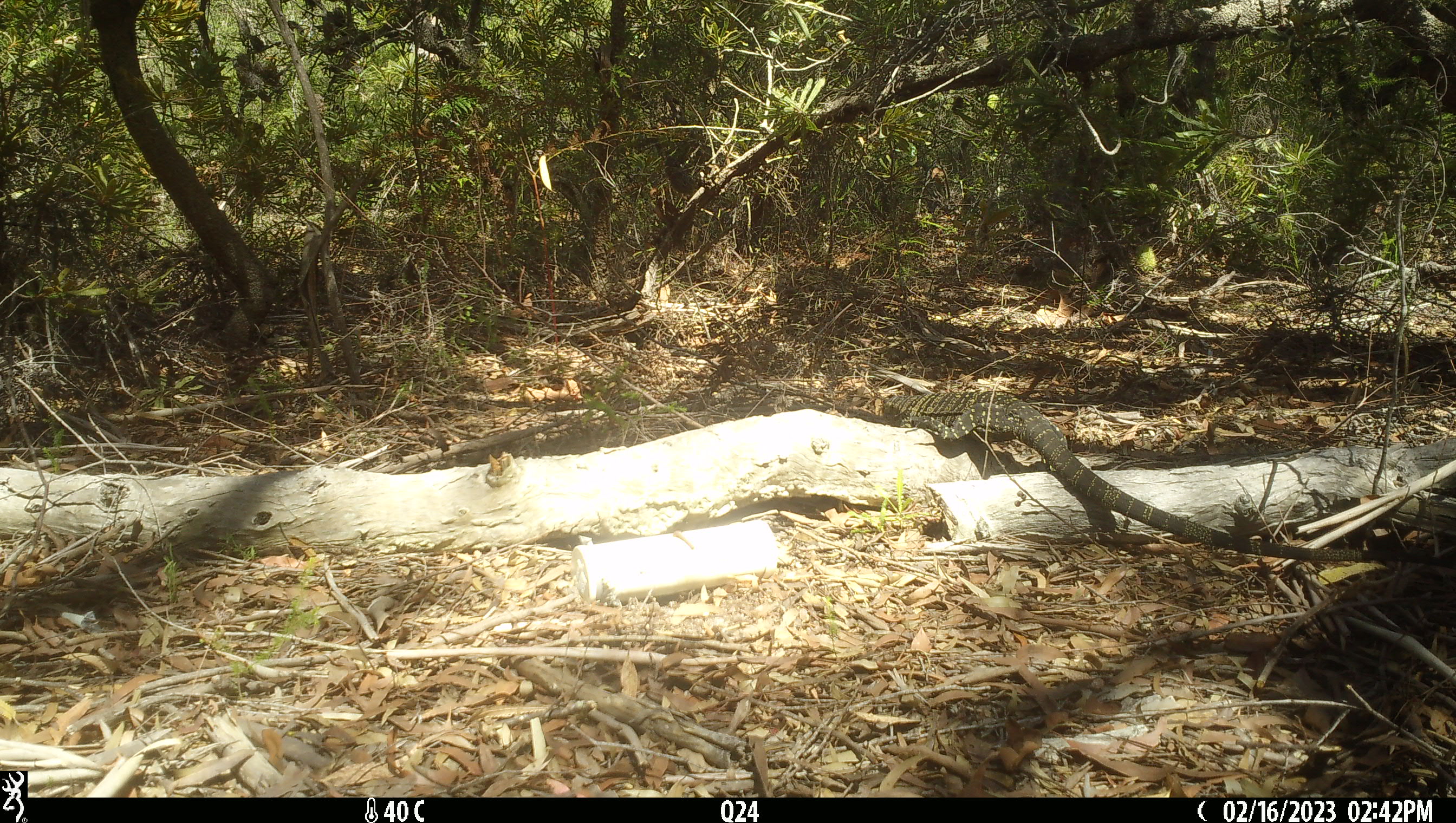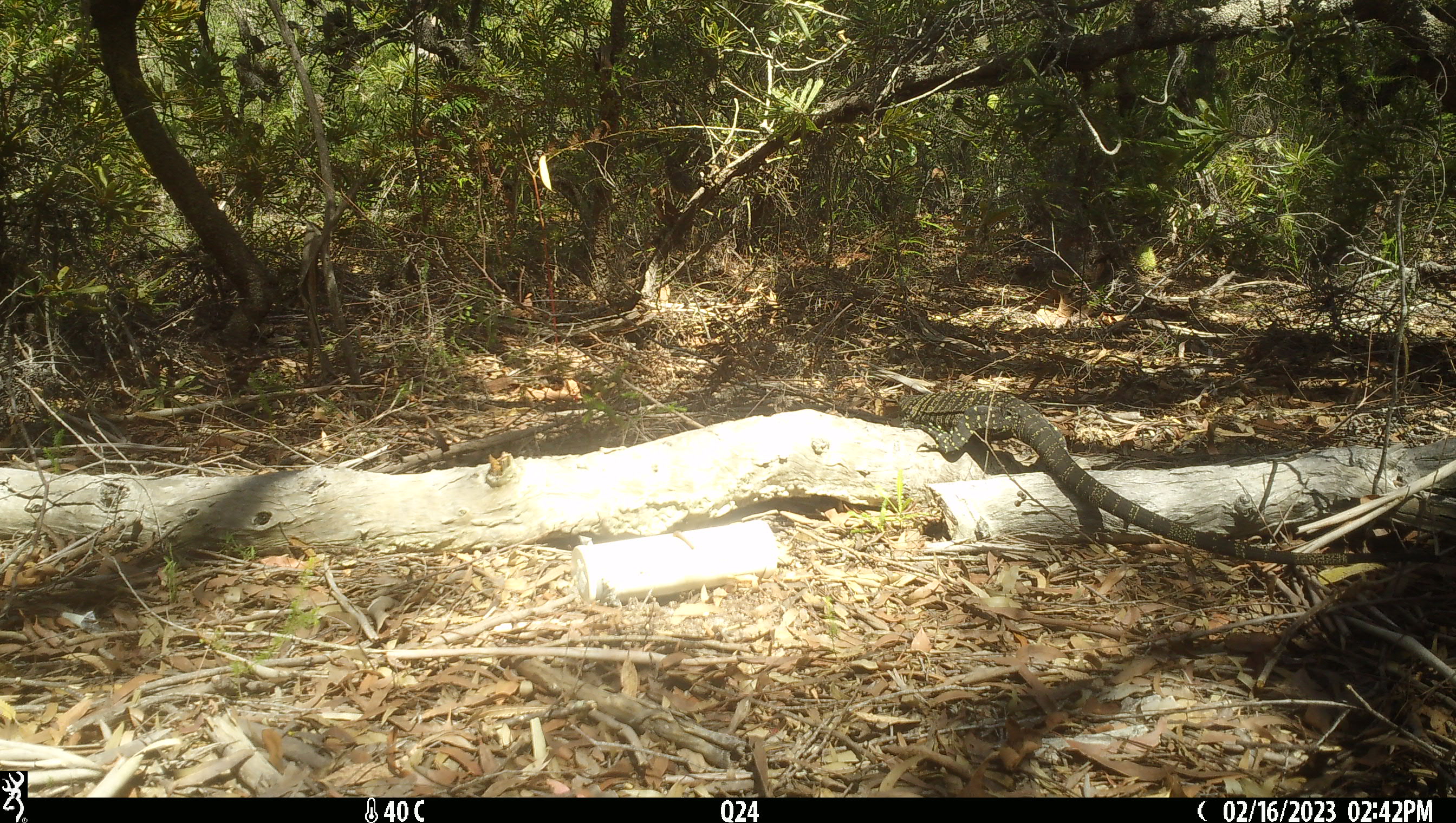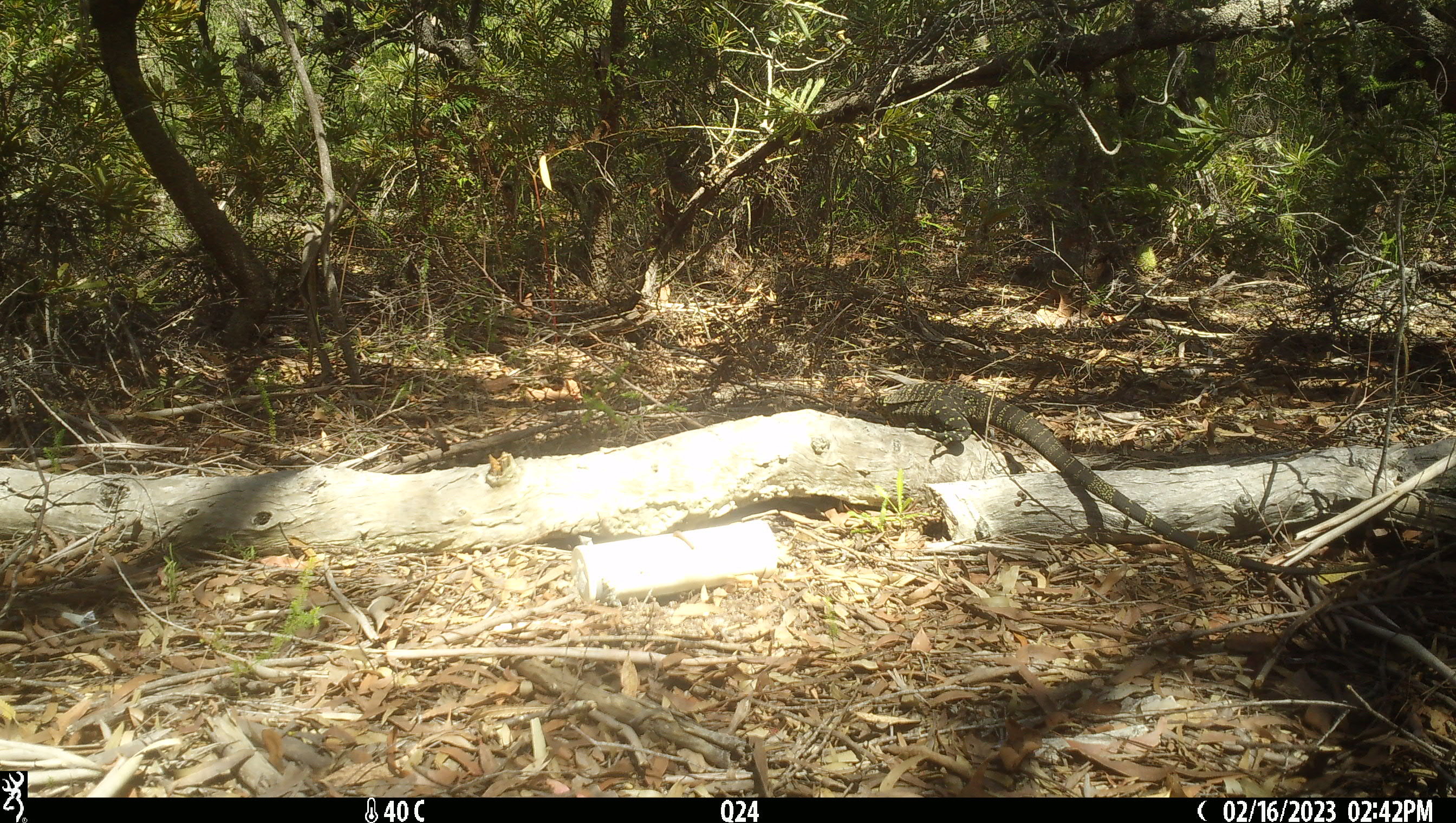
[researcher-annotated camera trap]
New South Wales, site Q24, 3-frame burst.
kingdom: Animalia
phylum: Chordata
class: Reptilia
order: Squamata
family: Varanidae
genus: Varanus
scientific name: Varanus varius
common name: lace monitor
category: goanna